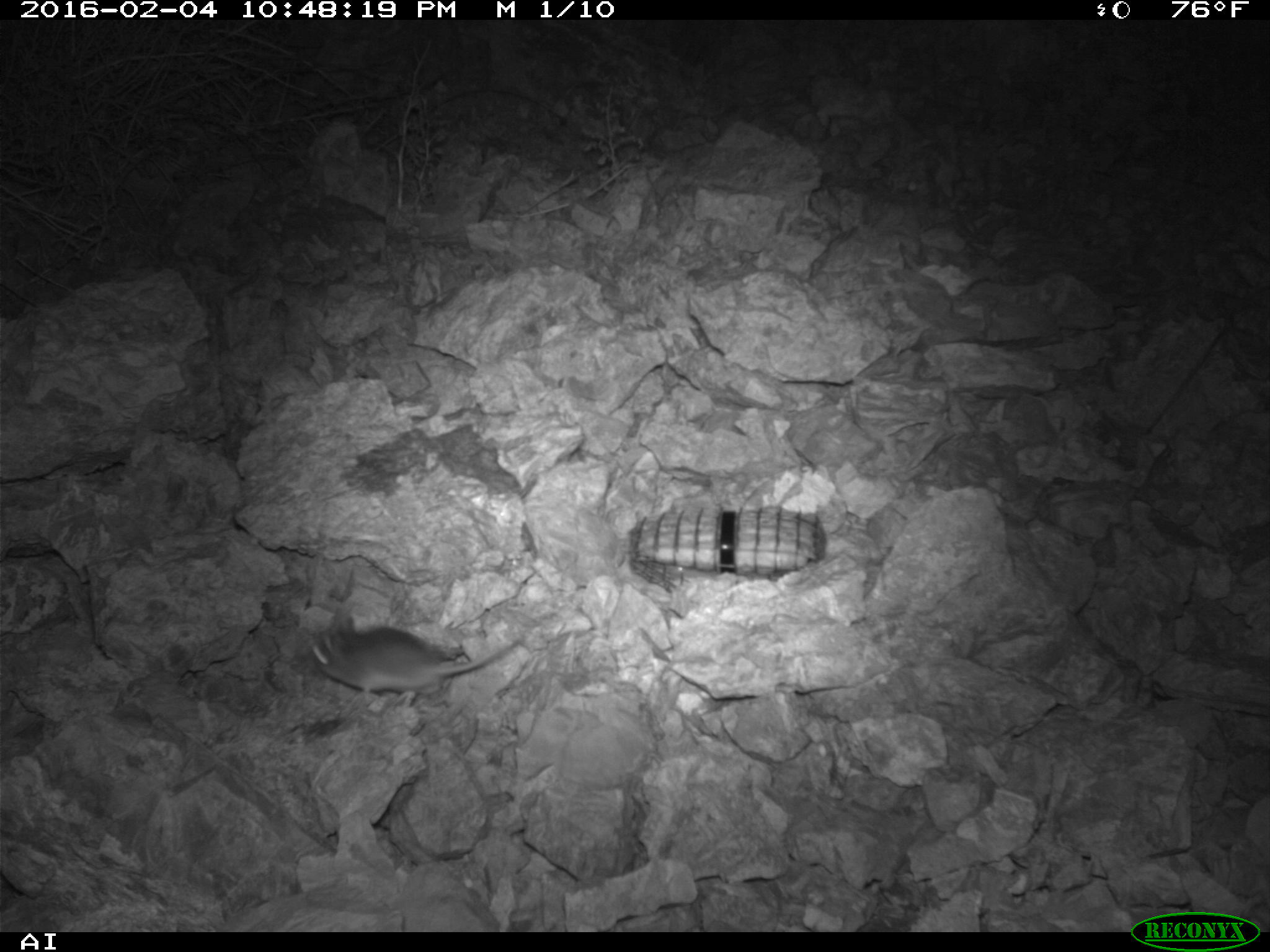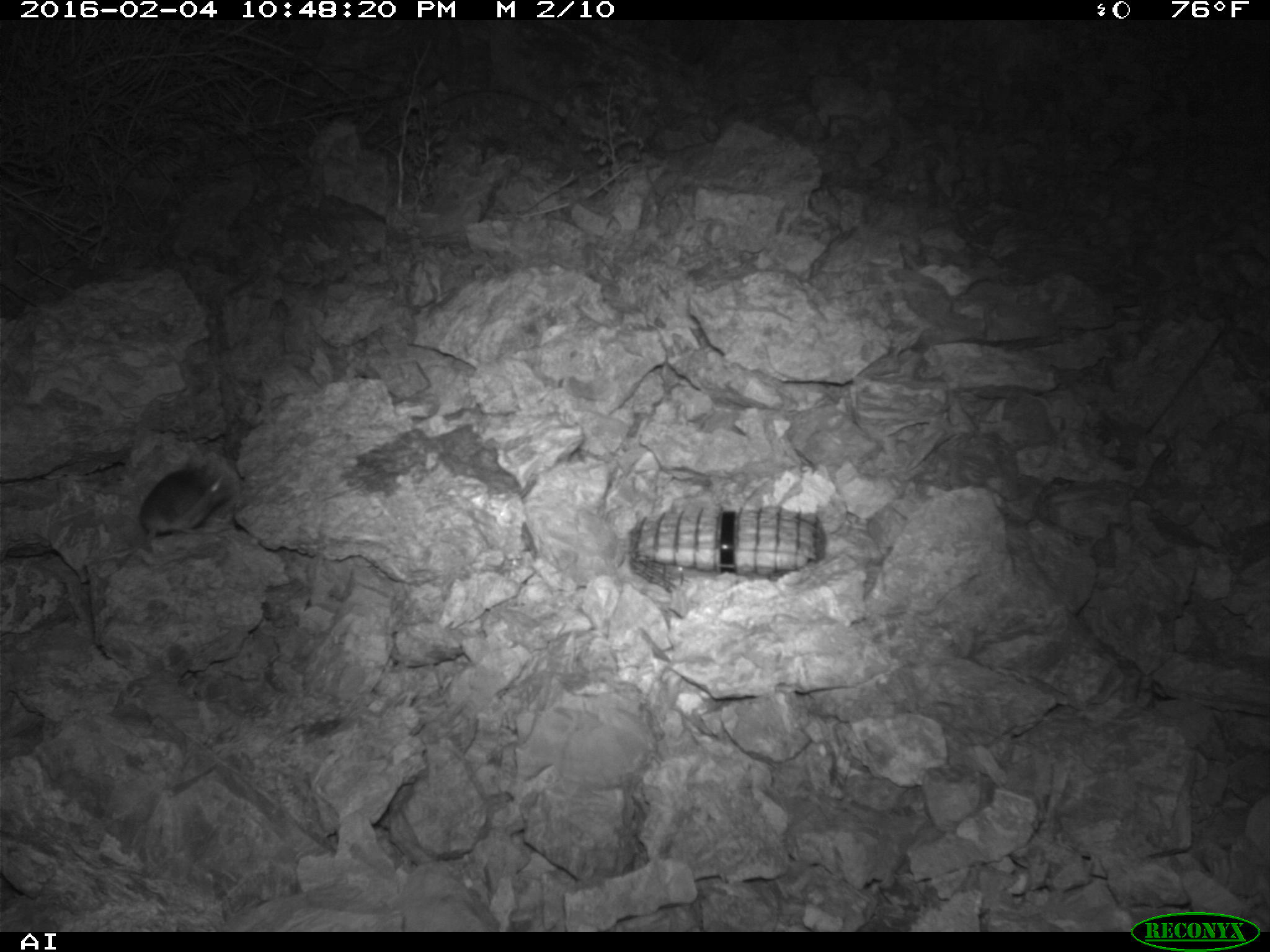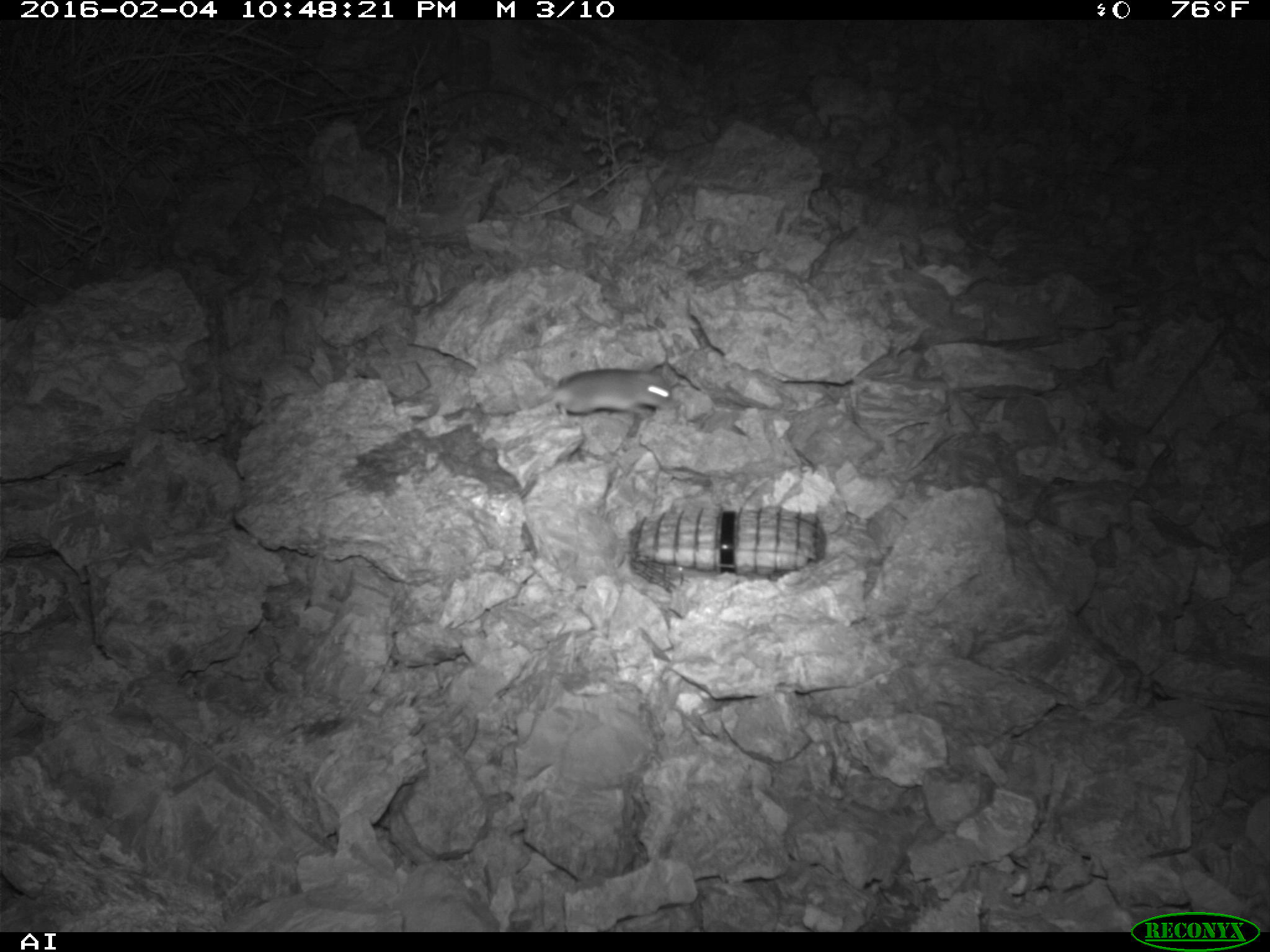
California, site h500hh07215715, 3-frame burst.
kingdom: Animalia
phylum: Chordata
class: Mammalia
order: Rodentia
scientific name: Rodentia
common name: rodent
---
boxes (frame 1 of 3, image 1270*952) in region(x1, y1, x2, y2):
rodent: region(308, 615, 522, 700)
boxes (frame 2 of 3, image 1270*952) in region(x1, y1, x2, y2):
rodent: region(138, 461, 234, 544)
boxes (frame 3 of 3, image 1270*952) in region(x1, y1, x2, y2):
rodent: region(553, 365, 675, 420)